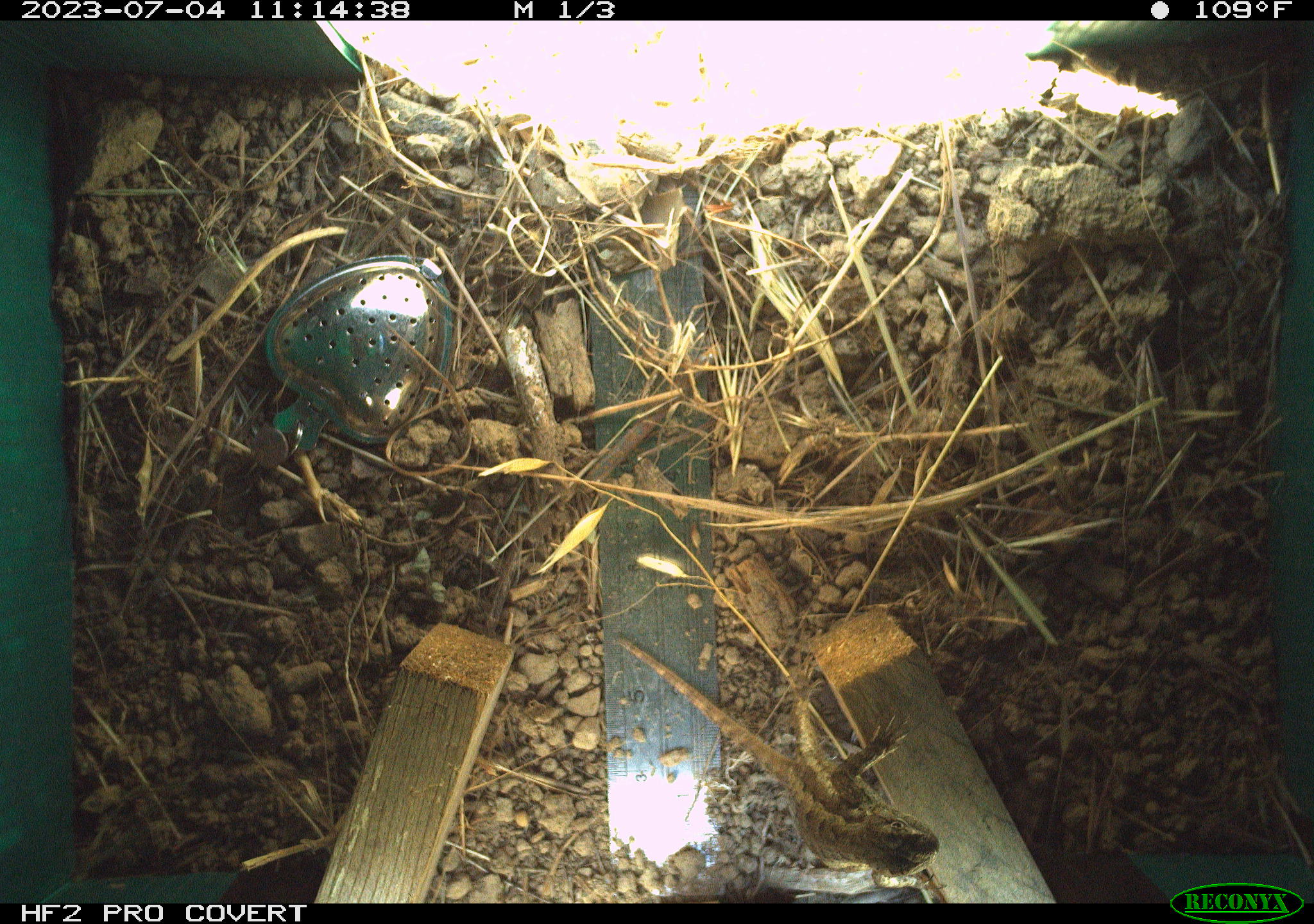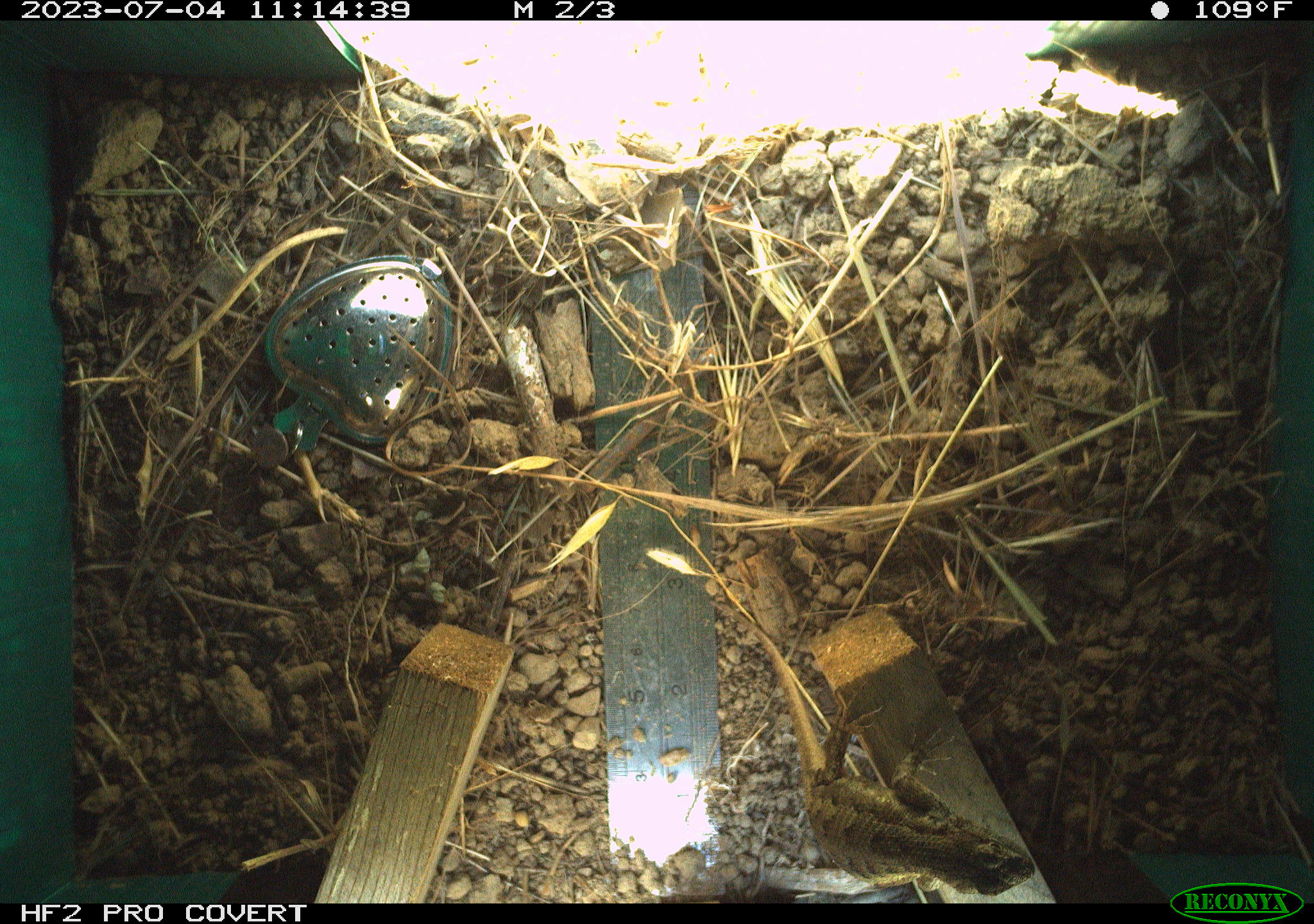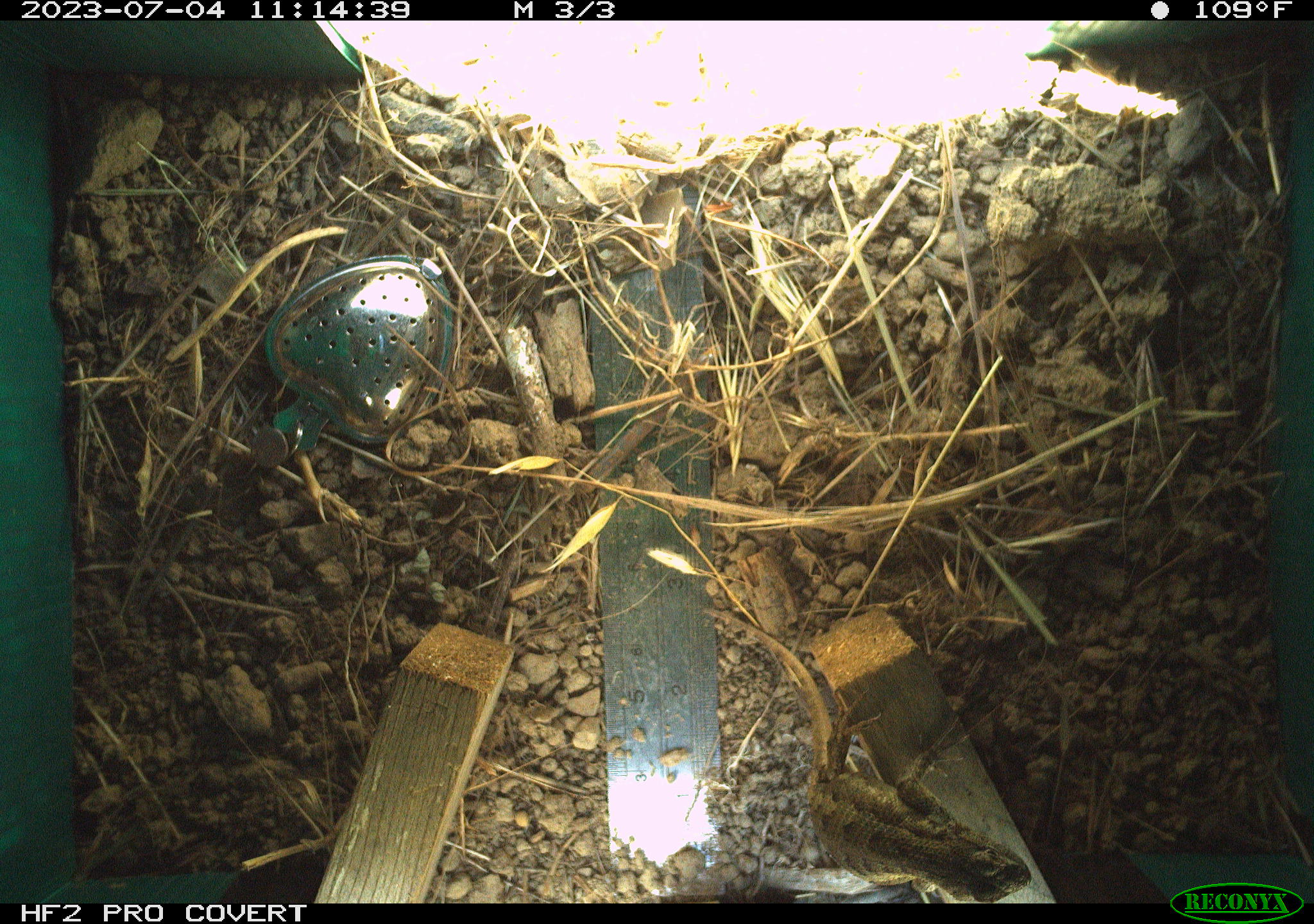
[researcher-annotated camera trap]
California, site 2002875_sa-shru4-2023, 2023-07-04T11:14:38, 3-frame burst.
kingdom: Animalia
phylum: Chordata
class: Reptilia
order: Squamata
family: Phrynosomatidae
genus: Sceloporus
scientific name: Sceloporus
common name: spiny lizards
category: sceloporus species